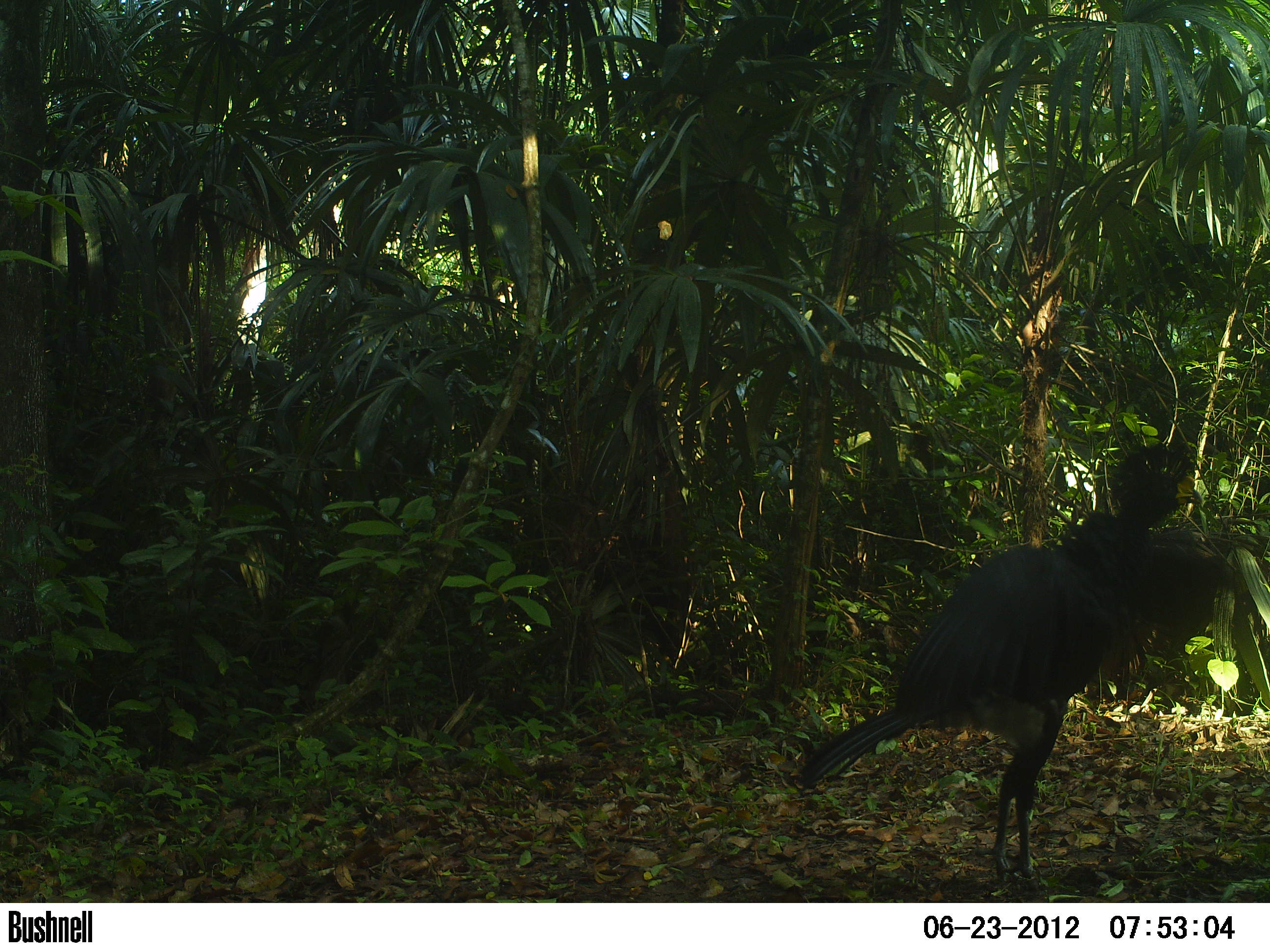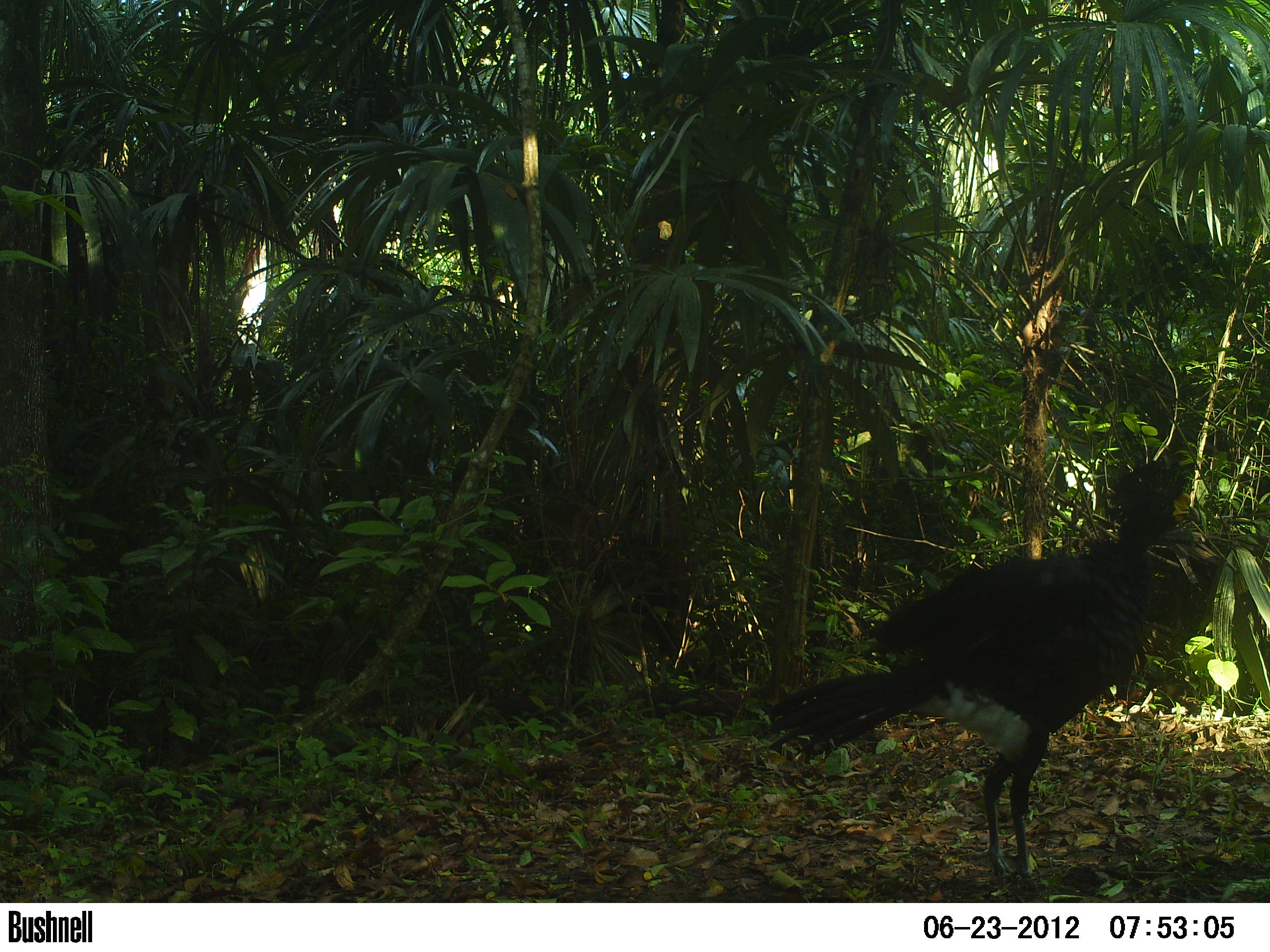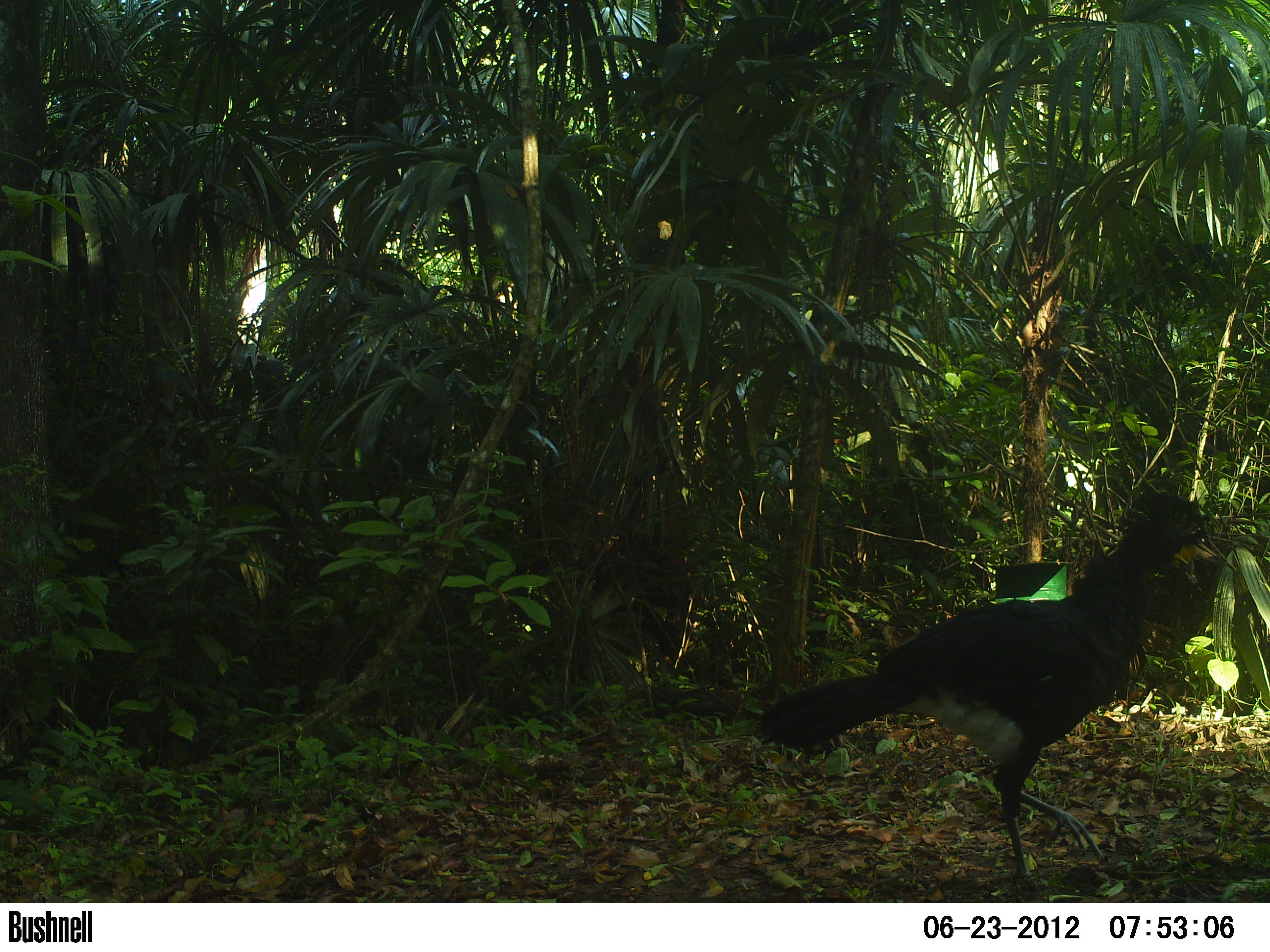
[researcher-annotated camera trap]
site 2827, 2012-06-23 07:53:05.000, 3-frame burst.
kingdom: Animalia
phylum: Chordata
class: Aves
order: Galliformes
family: Cracidae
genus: Crax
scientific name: Crax rubra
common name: great curassow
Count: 1.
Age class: adult.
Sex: male.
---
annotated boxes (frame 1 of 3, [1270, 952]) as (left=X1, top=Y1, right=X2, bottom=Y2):
crax rubra: (left=793, top=443, right=1243, bottom=893)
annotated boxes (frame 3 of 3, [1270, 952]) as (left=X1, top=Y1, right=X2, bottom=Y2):
crax rubra: (left=753, top=491, right=1209, bottom=885)